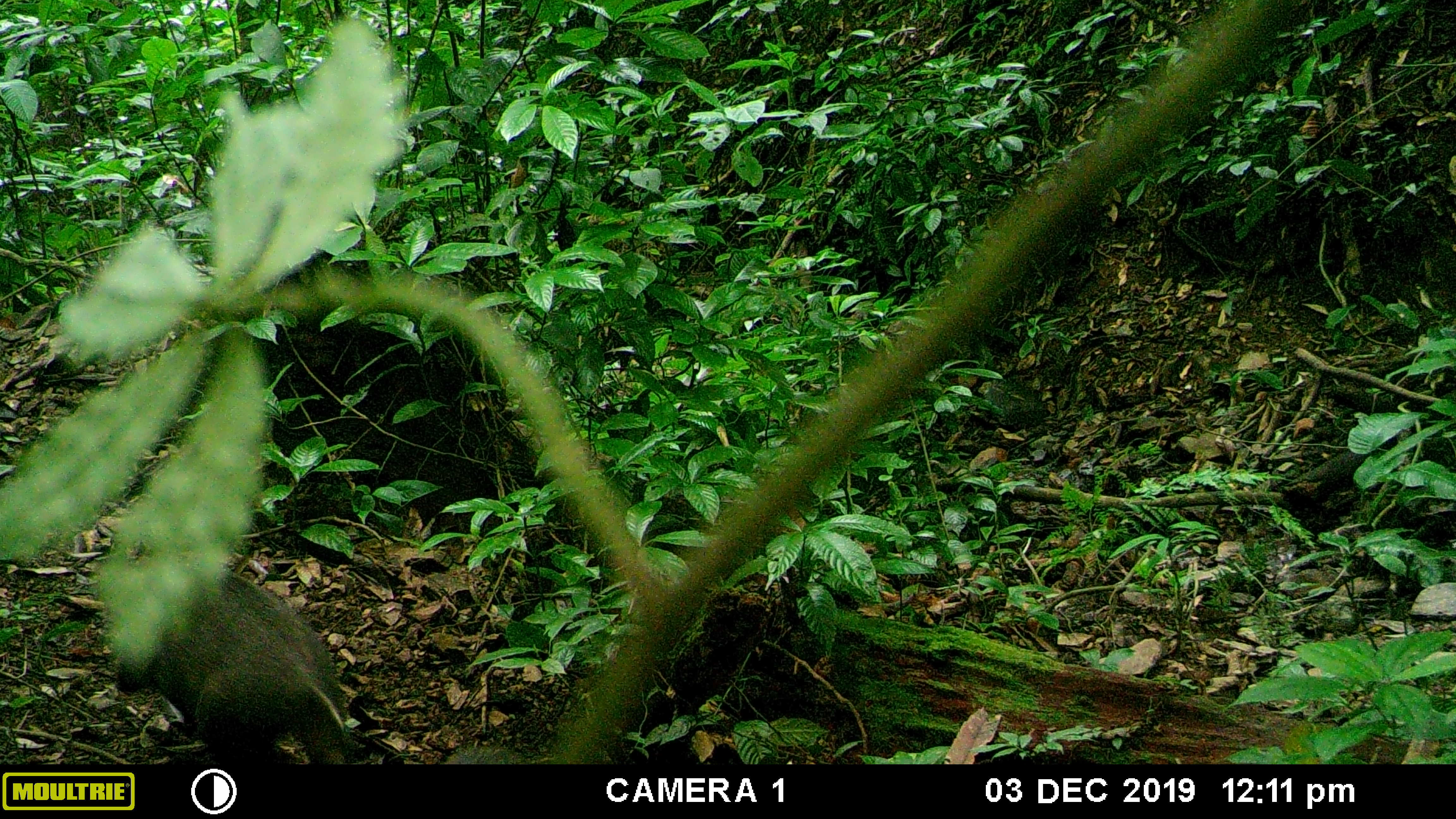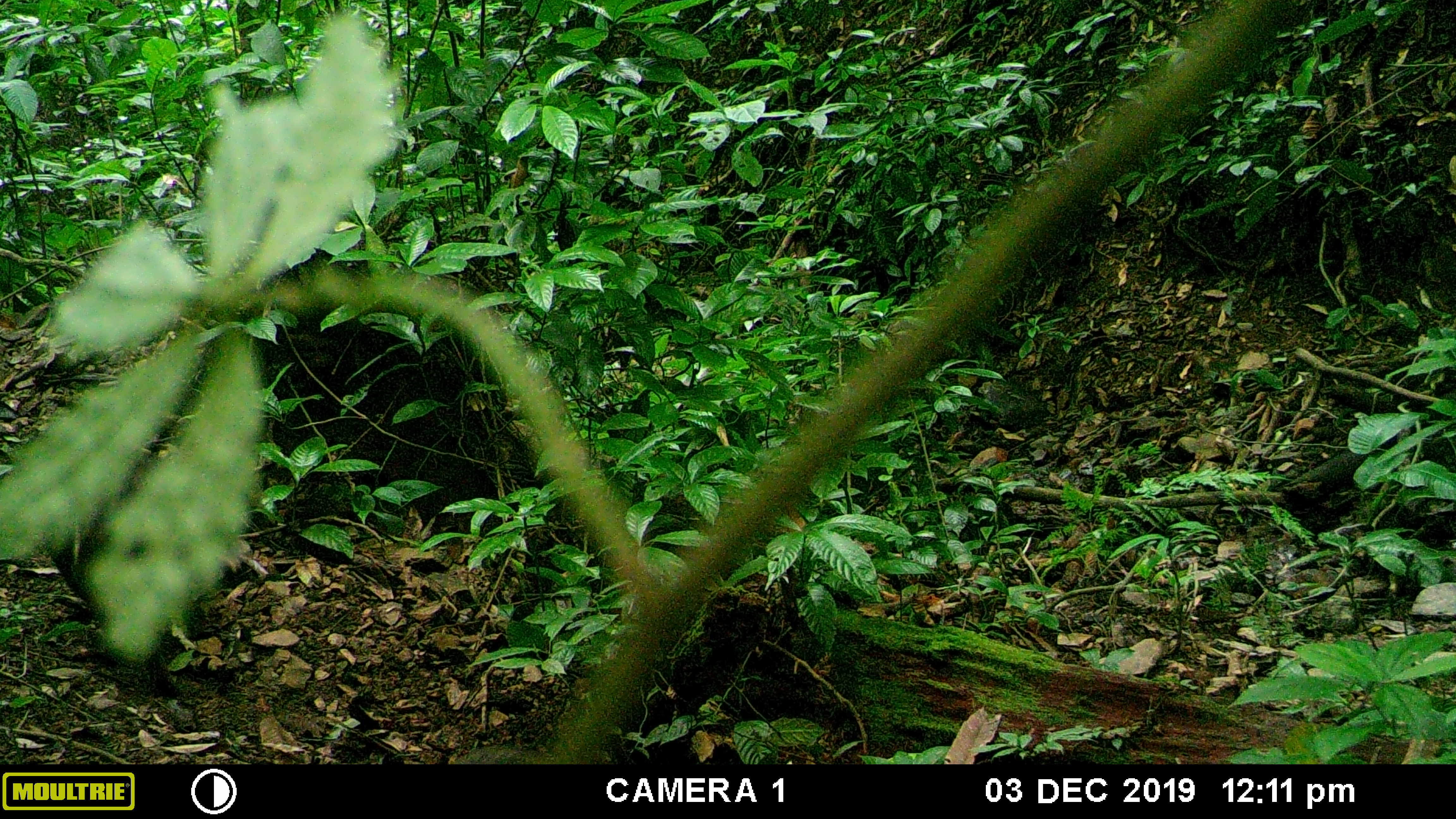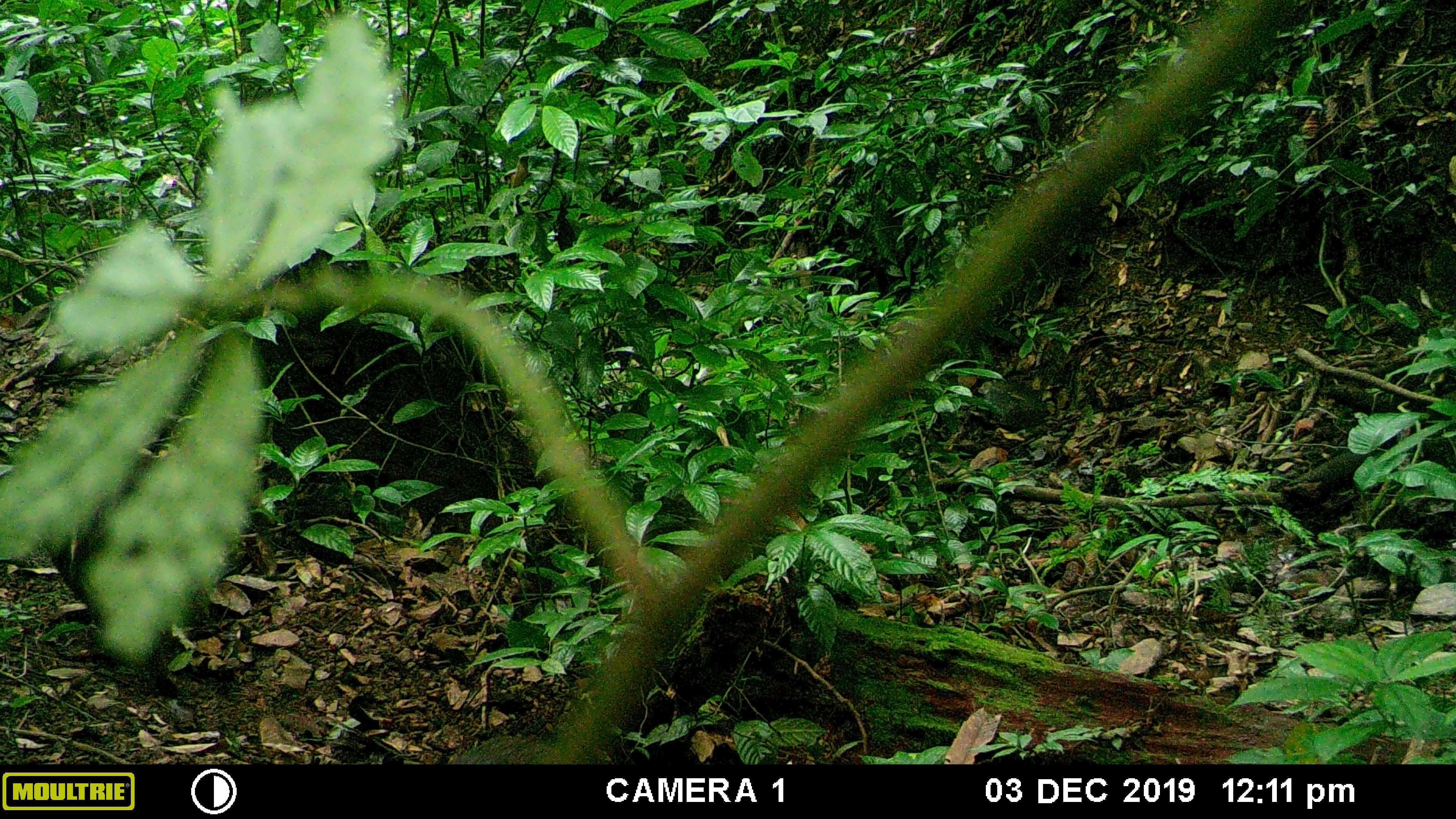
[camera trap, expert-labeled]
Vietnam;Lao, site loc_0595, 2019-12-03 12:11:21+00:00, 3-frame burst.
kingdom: Animalia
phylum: Chordata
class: Mammalia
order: Artiodactyla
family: Suidae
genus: Sus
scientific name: Sus scrofa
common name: eurasian wild pig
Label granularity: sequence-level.